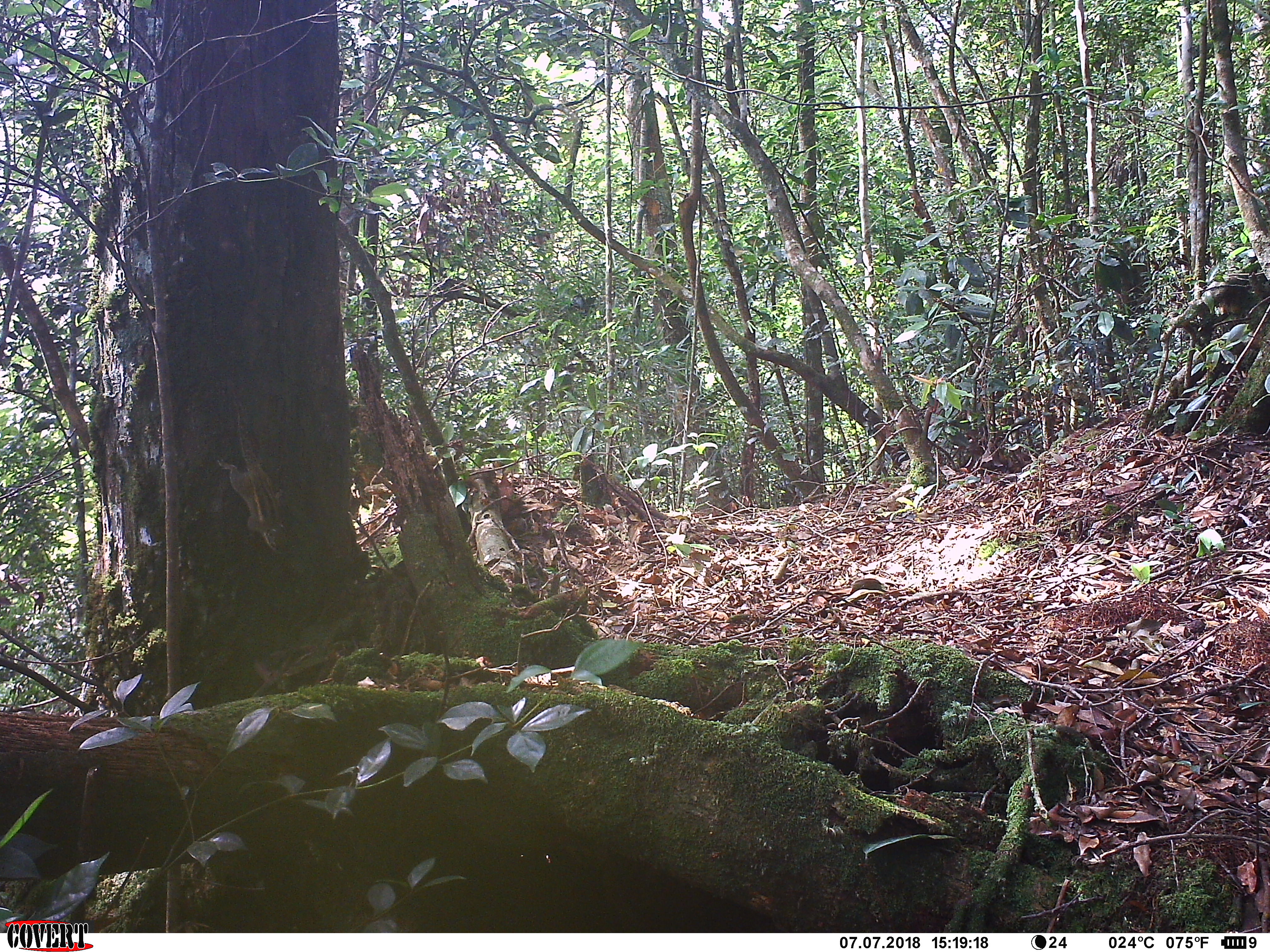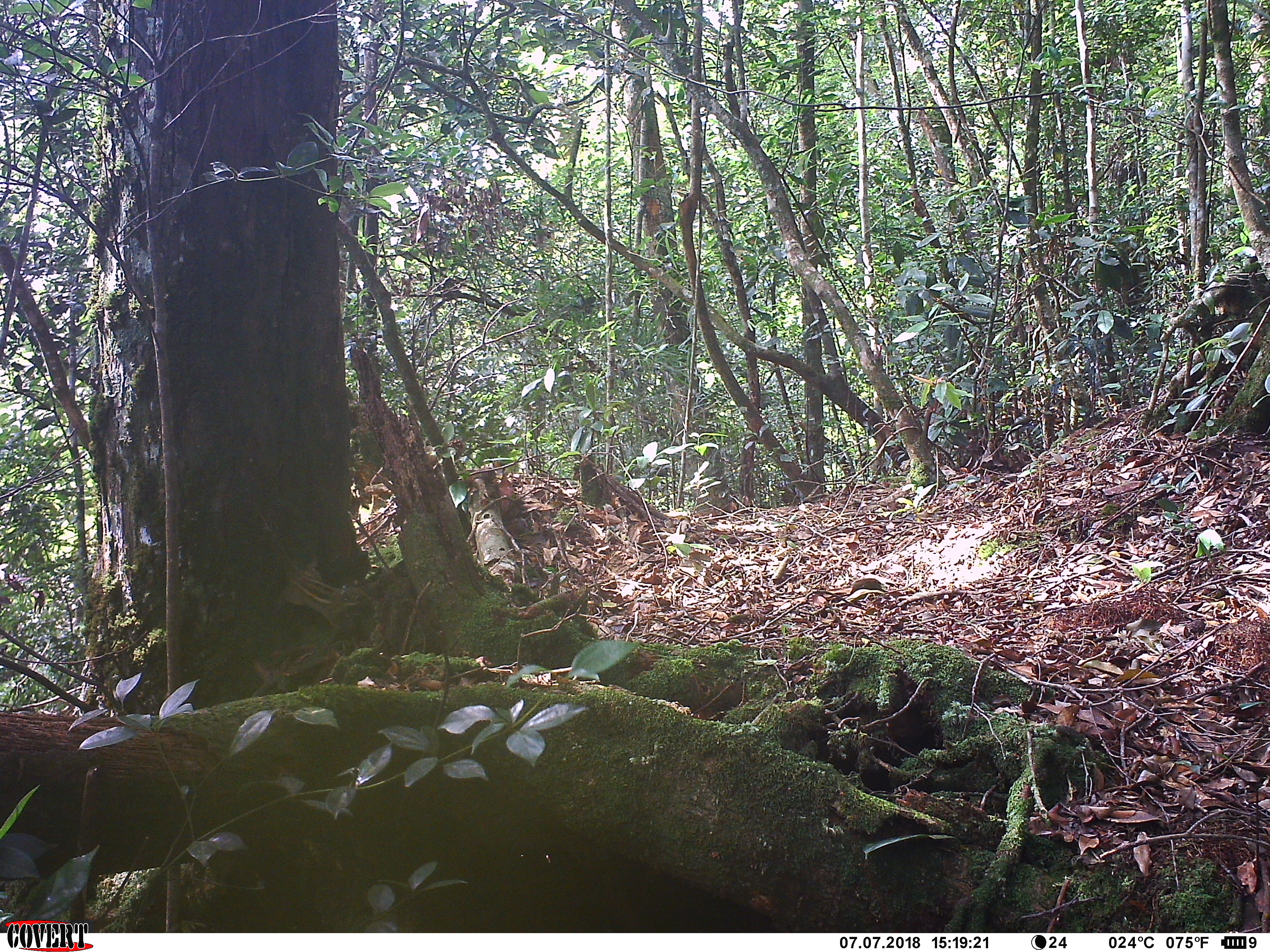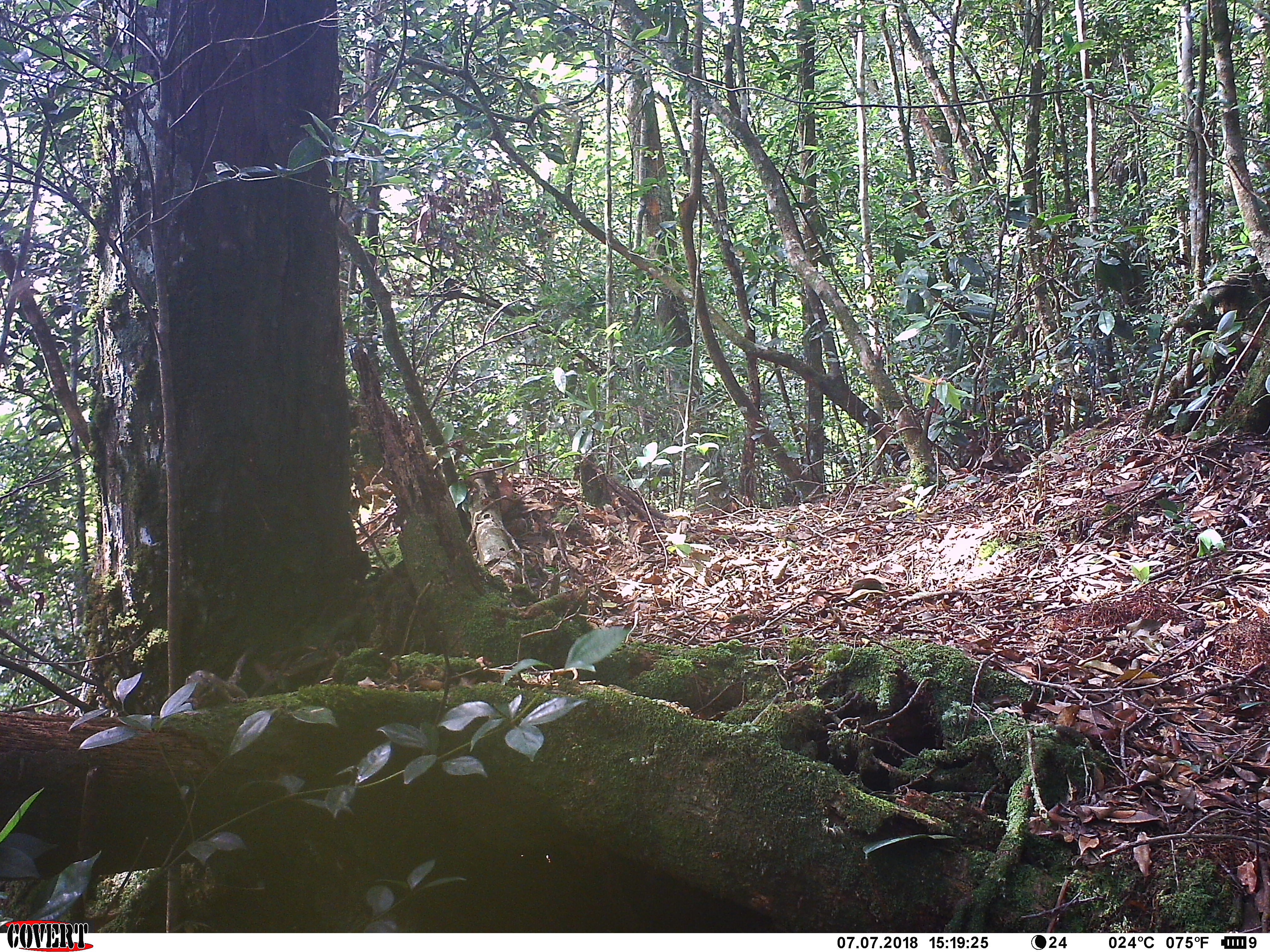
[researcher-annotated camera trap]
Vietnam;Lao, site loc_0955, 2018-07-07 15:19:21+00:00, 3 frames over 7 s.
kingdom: Animalia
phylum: Chordata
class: Mammalia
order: Rodentia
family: Sciuridae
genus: Sciurus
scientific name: Sciurus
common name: squirrel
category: unidentified squirrel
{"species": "unidentified squirrel (squirrel) (Sciurus)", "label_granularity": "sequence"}